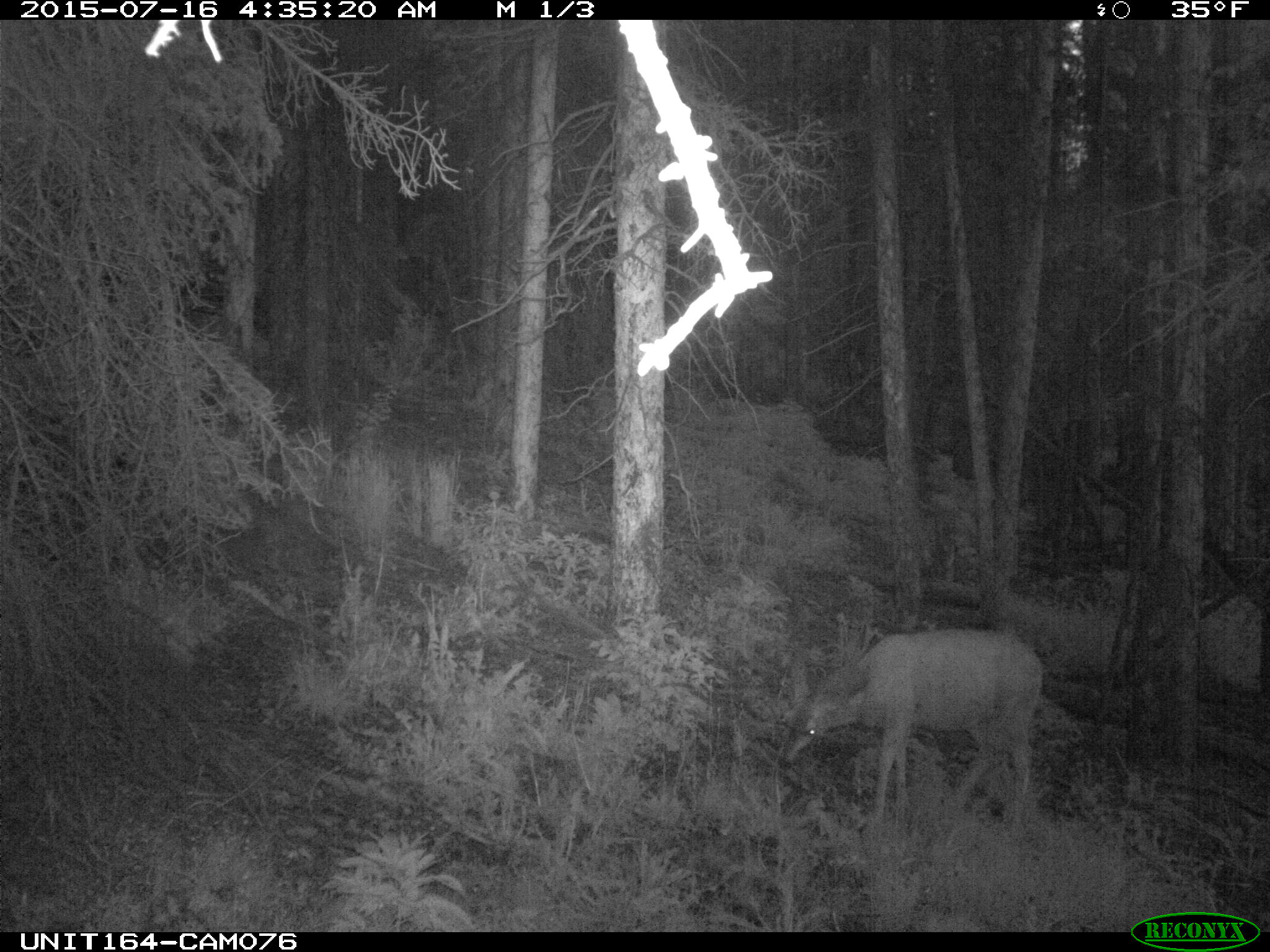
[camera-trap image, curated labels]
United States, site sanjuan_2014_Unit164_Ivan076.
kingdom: Animalia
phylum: Chordata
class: Mammalia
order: Artiodactyla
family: Cervidae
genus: Odocoileus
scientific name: Odocoileus hemionus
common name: mule deer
Odocoileus hemionus (mule deer).